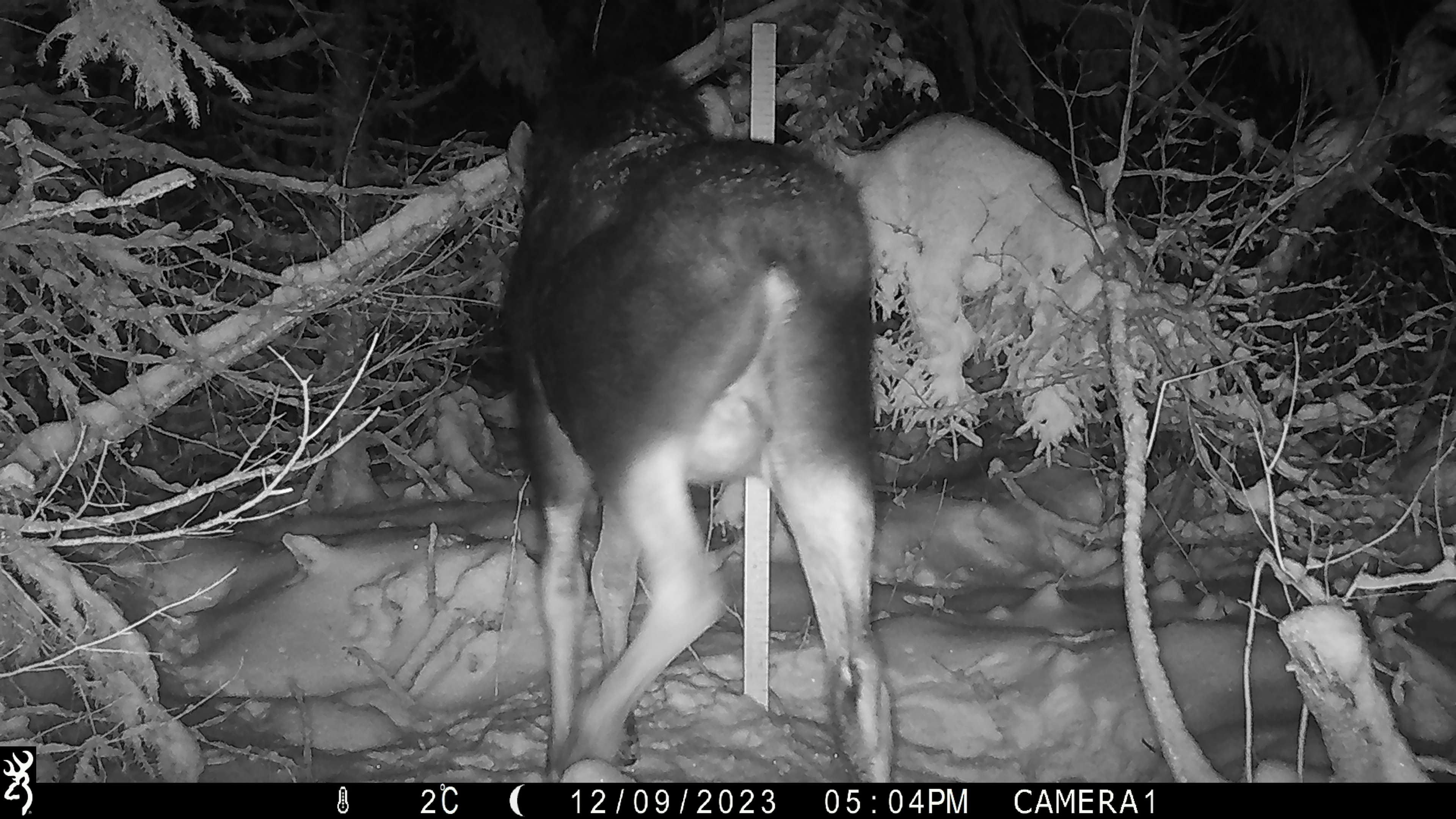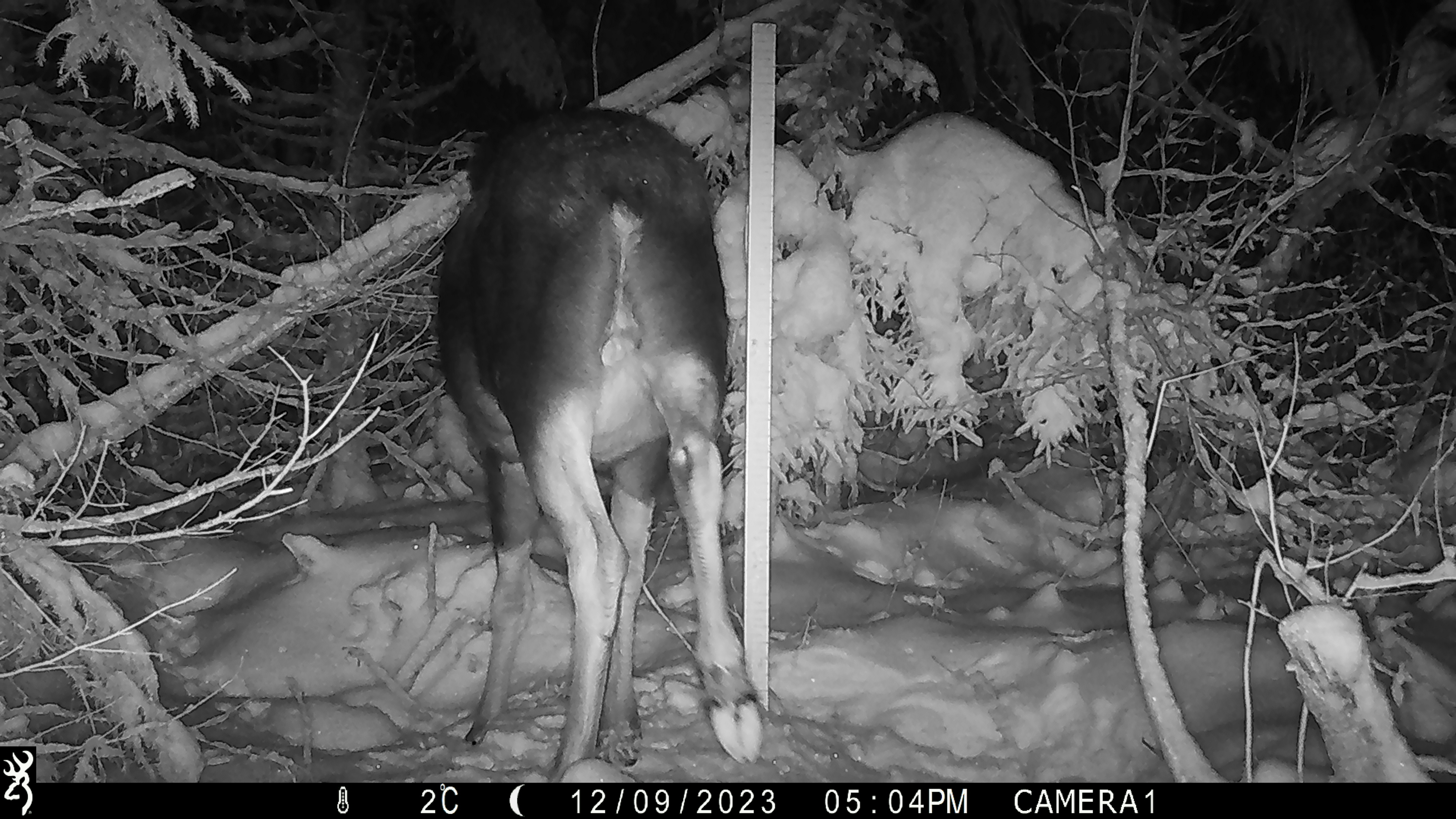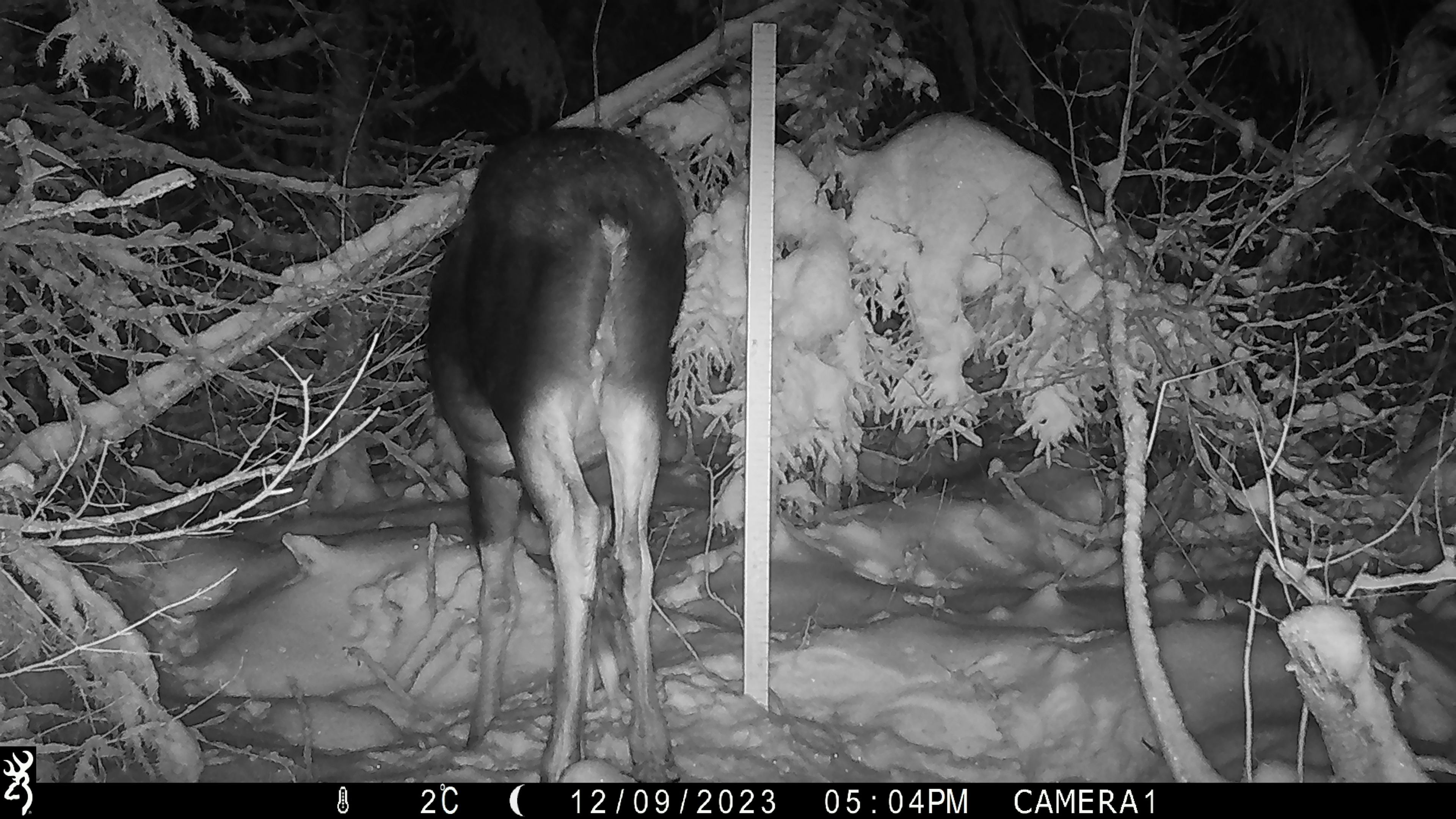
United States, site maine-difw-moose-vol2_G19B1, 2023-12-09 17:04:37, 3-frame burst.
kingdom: Animalia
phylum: Chordata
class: Mammalia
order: Artiodactyla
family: Cervidae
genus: Alces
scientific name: Alces alces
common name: moose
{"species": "moose (Alces alces)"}